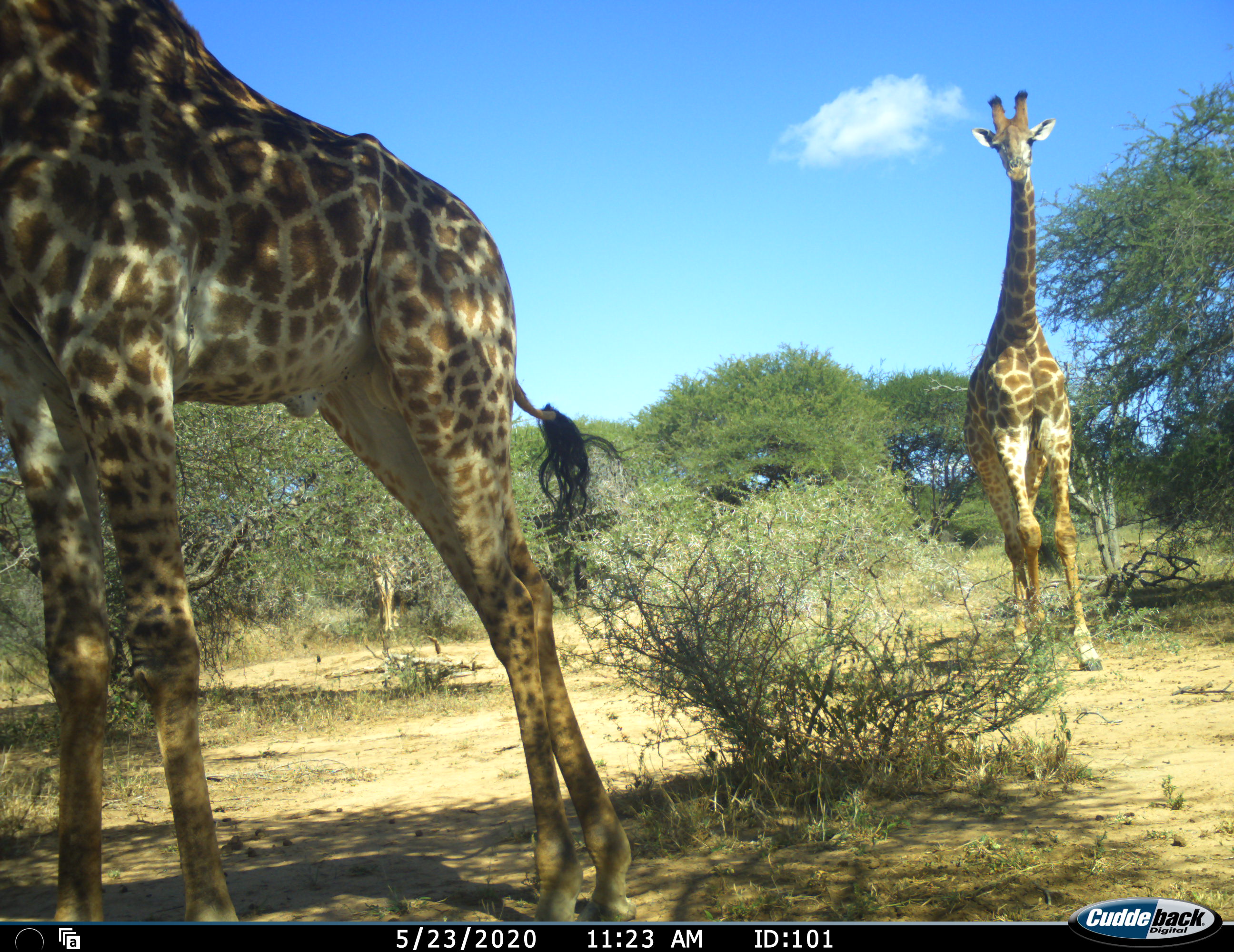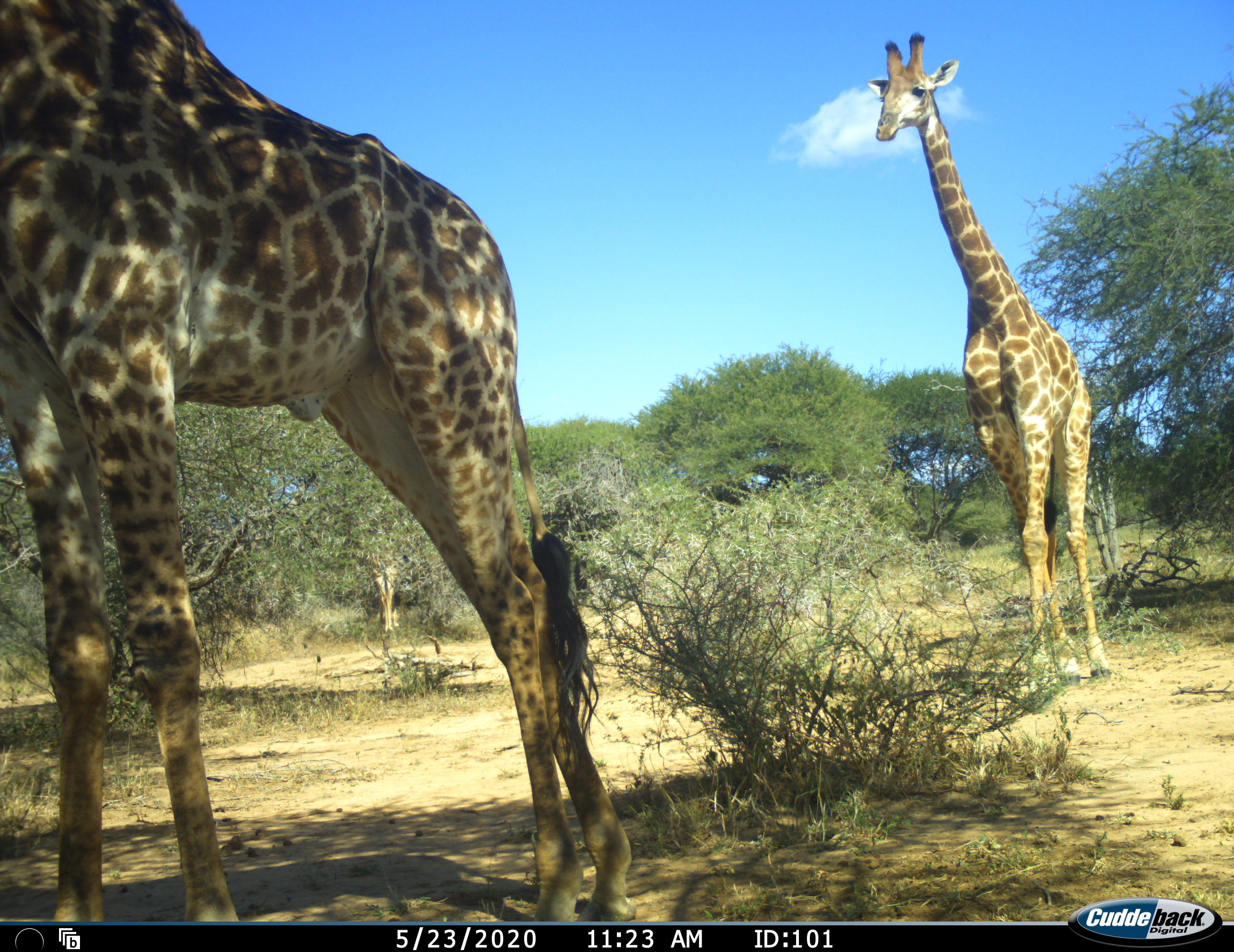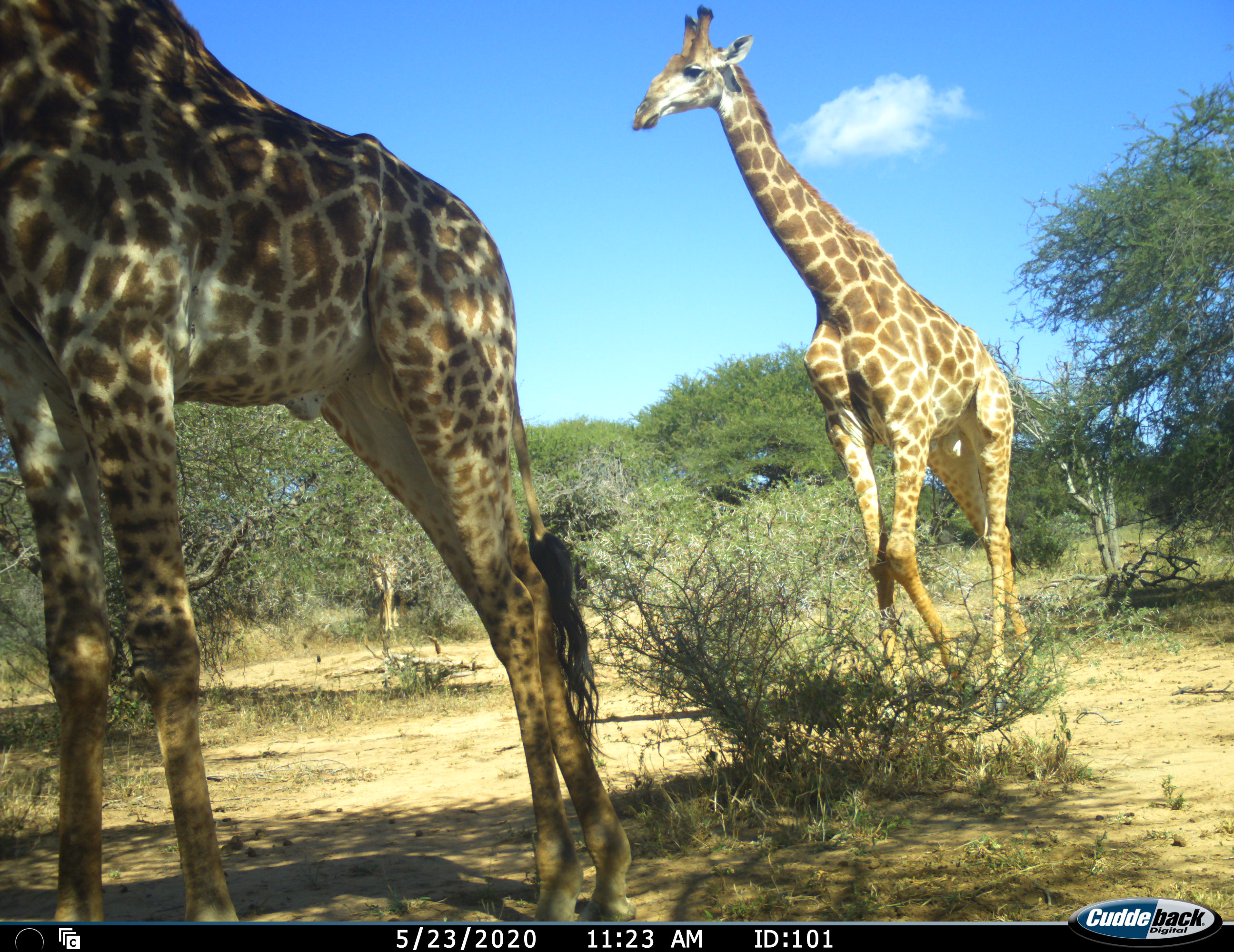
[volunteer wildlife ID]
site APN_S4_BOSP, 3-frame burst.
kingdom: Animalia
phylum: Chordata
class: Mammalia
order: Artiodactyla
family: Giraffidae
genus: Giraffa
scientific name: Giraffa camelopardalis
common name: giraffe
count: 3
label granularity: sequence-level